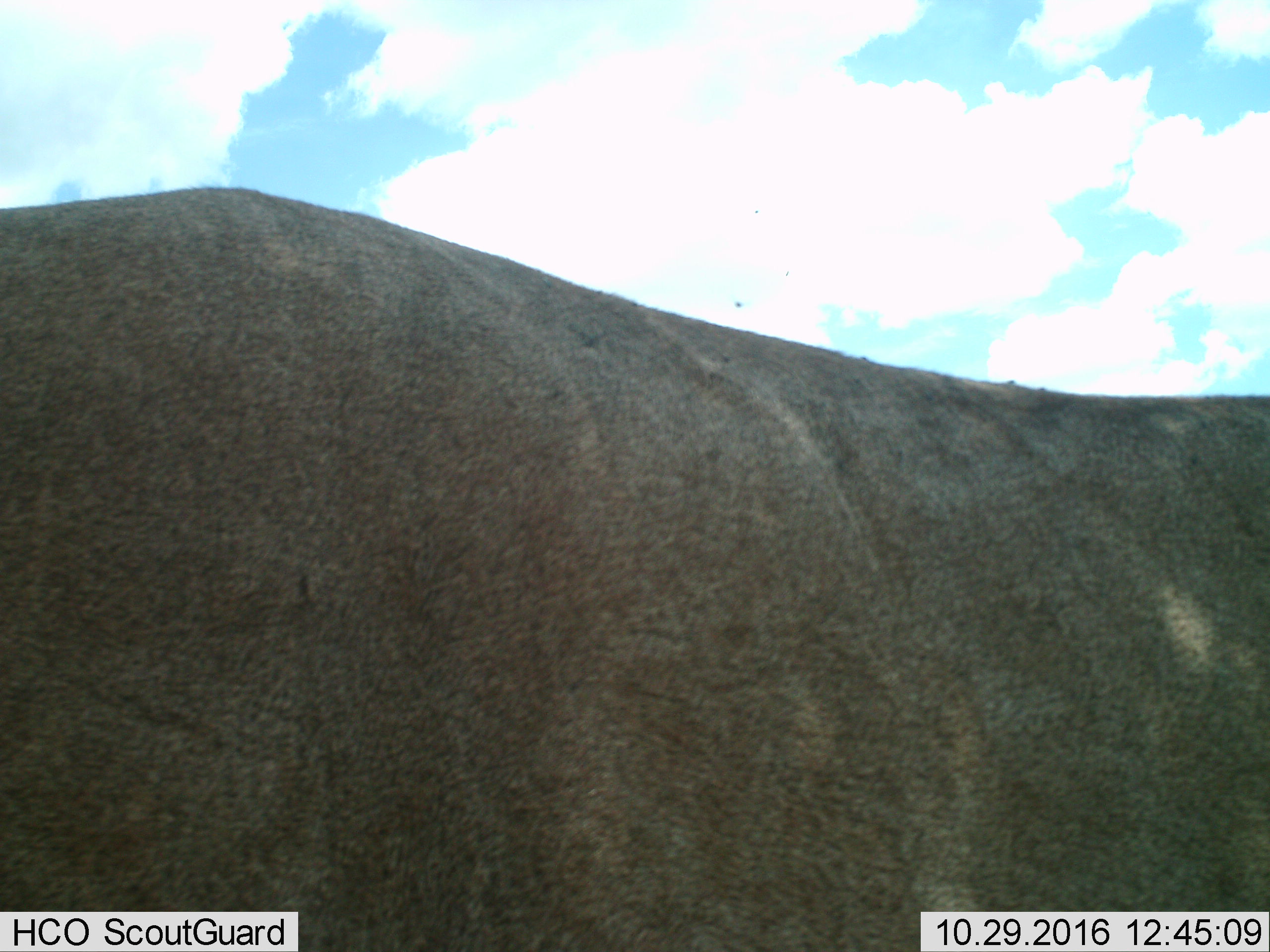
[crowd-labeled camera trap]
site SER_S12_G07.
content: unidentified animal